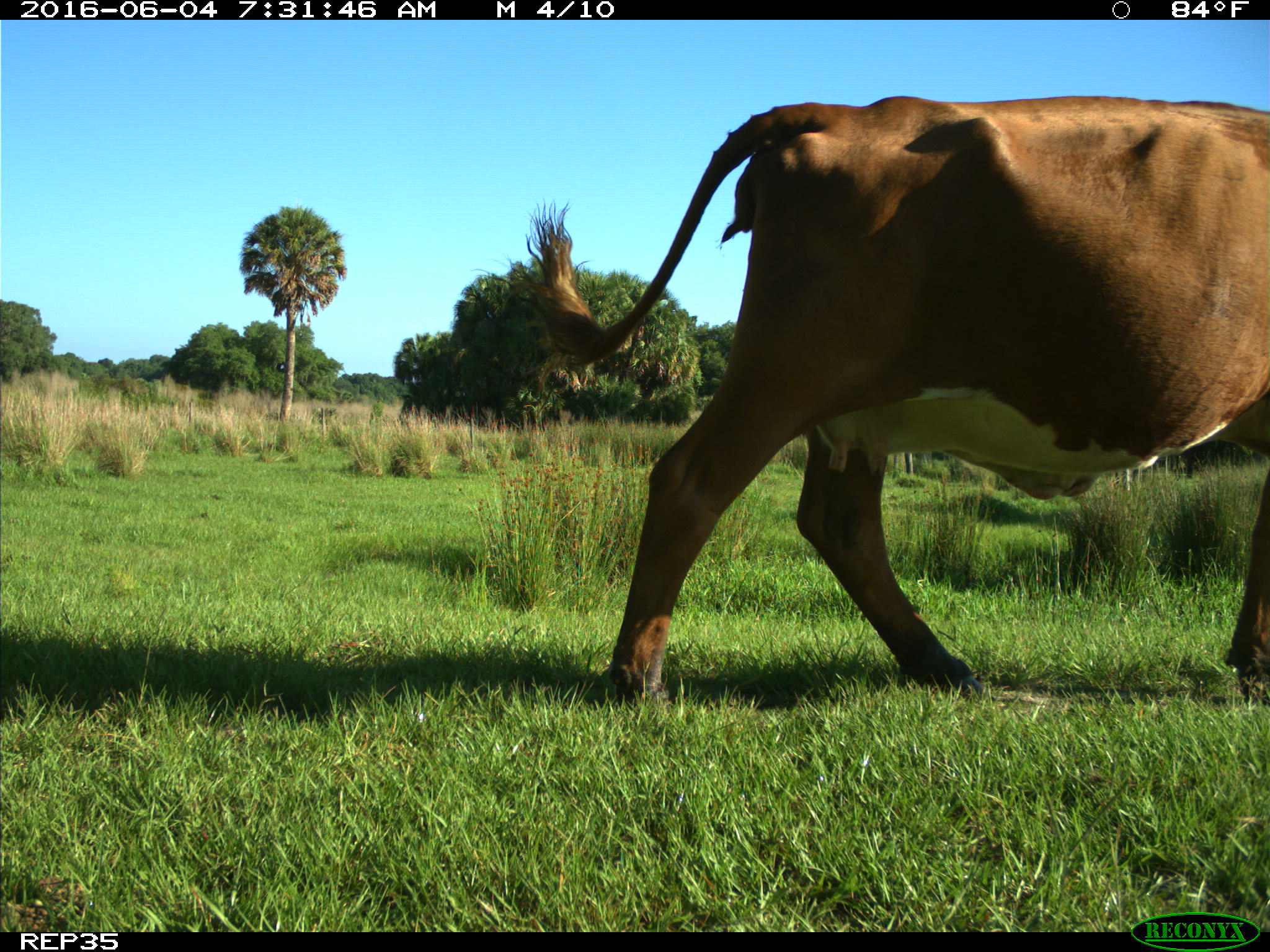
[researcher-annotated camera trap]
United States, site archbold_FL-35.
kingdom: Animalia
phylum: Chordata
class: Mammalia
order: Artiodactyla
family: Bovidae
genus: Bos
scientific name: Bos taurus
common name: domestic cow